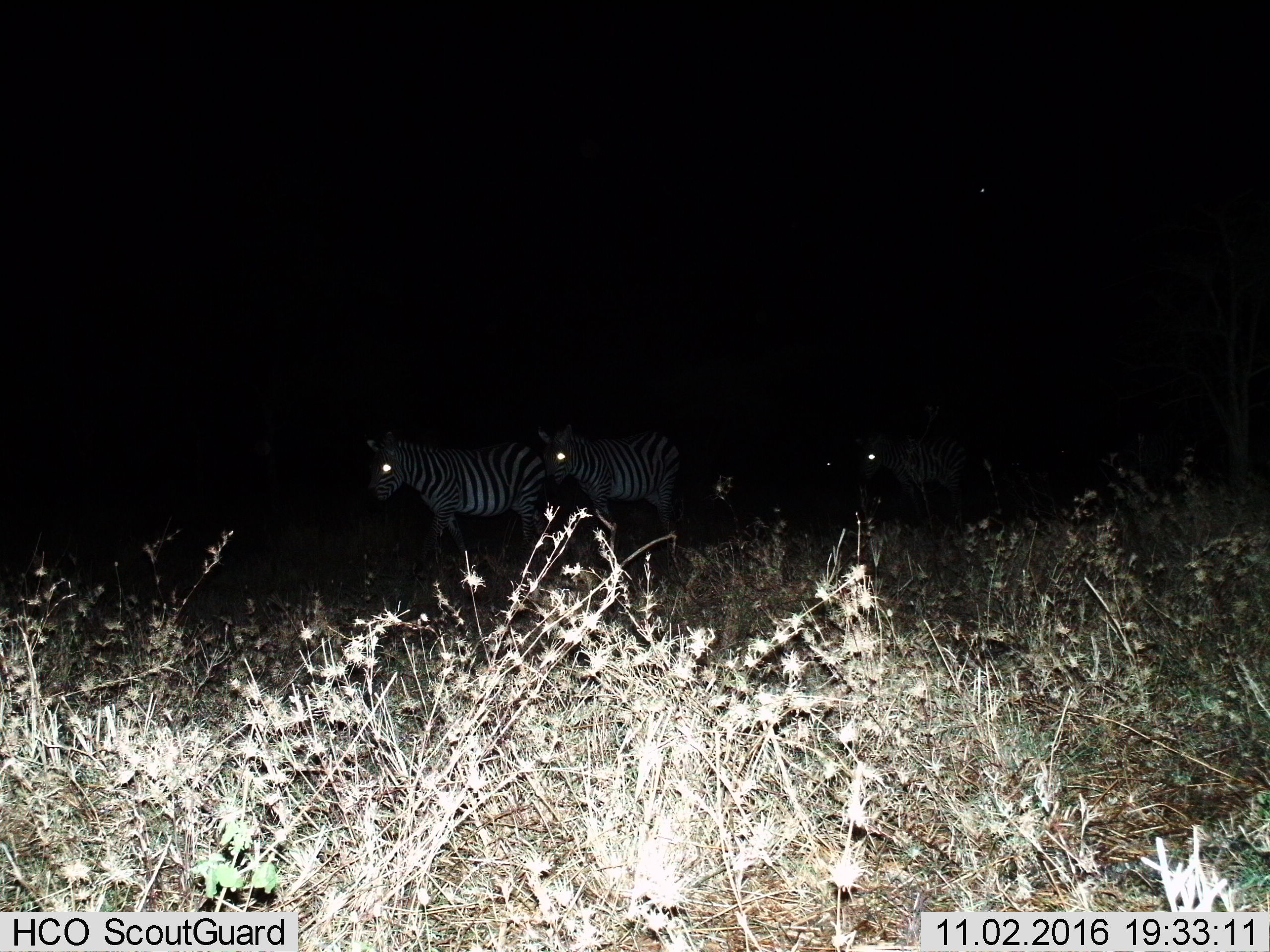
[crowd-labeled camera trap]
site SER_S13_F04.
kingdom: Animalia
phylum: Chordata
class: Mammalia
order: Perissodactyla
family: Equidae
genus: Equus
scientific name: Equus quagga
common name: plains zebra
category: zebraplains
Zebraplains (plains zebra) (Equus quagga), count 3. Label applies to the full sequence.